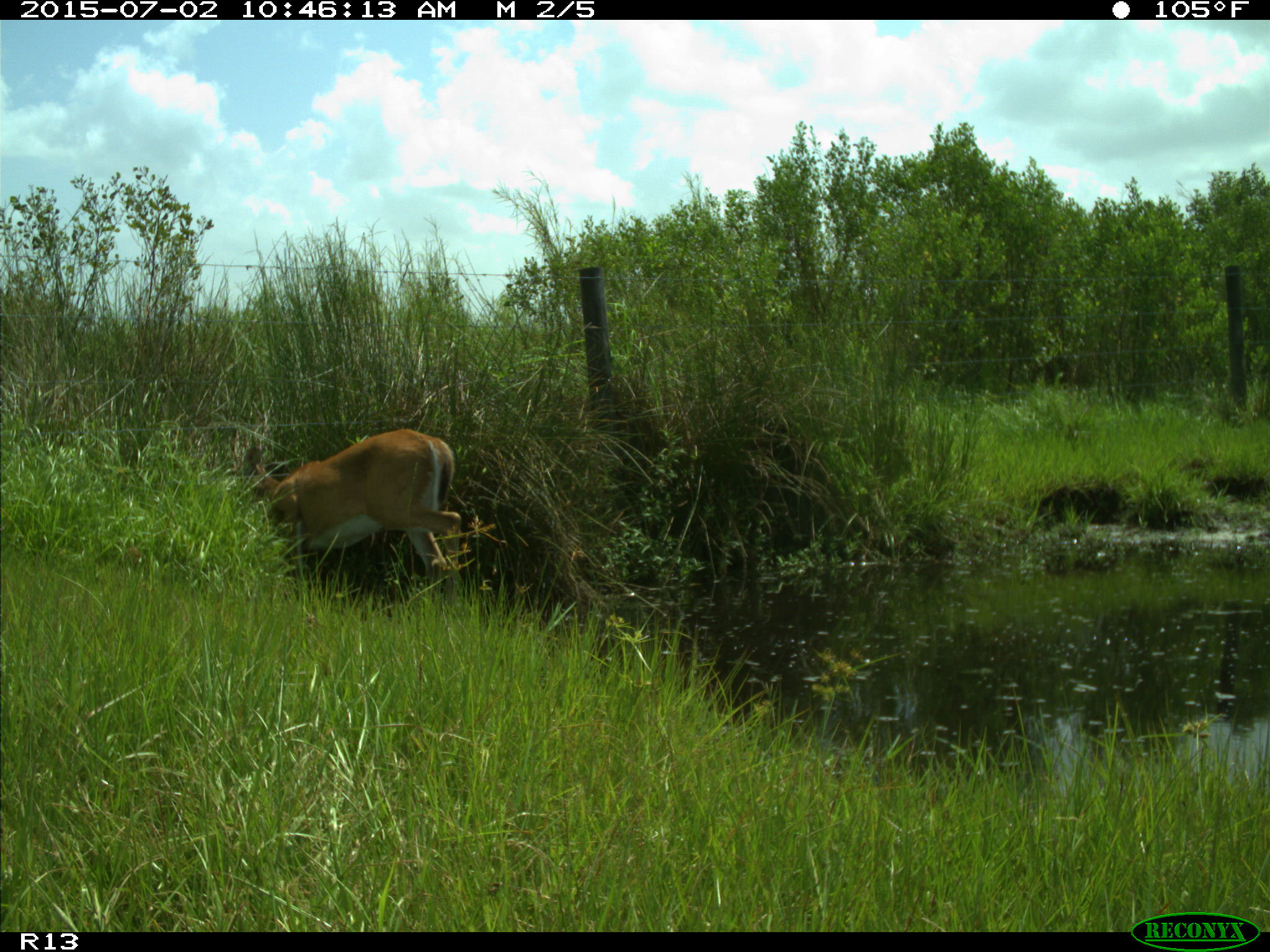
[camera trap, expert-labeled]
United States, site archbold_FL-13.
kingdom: Animalia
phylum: Chordata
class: Mammalia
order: Artiodactyla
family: Cervidae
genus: Odocoileus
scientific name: Odocoileus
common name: deer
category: unidentified deer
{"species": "unidentified deer (deer) (Odocoileus)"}